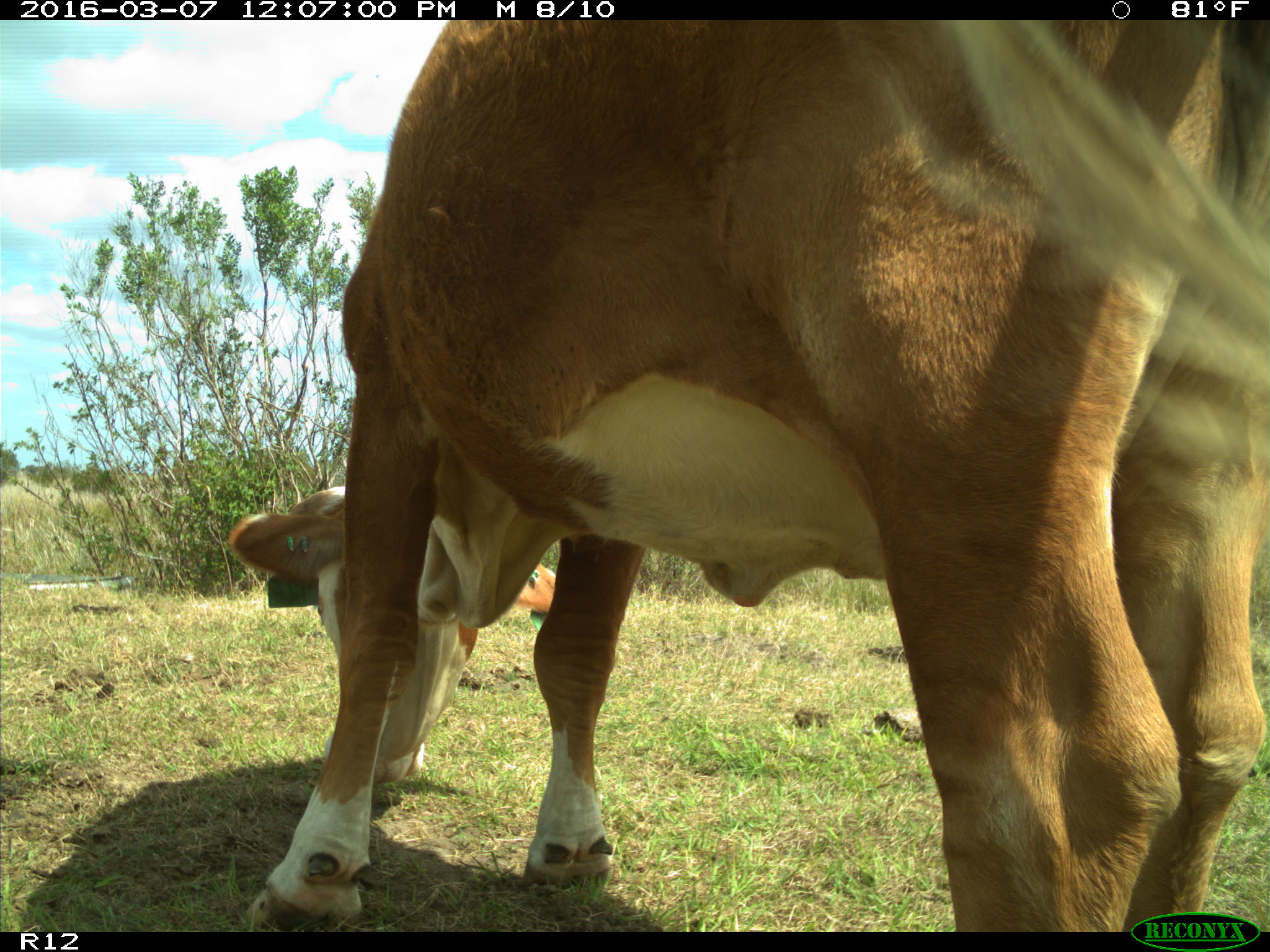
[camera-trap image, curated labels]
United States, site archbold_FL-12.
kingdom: Animalia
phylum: Chordata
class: Mammalia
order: Artiodactyla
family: Bovidae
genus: Bos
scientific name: Bos taurus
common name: domestic cow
Bos taurus (domestic cow).